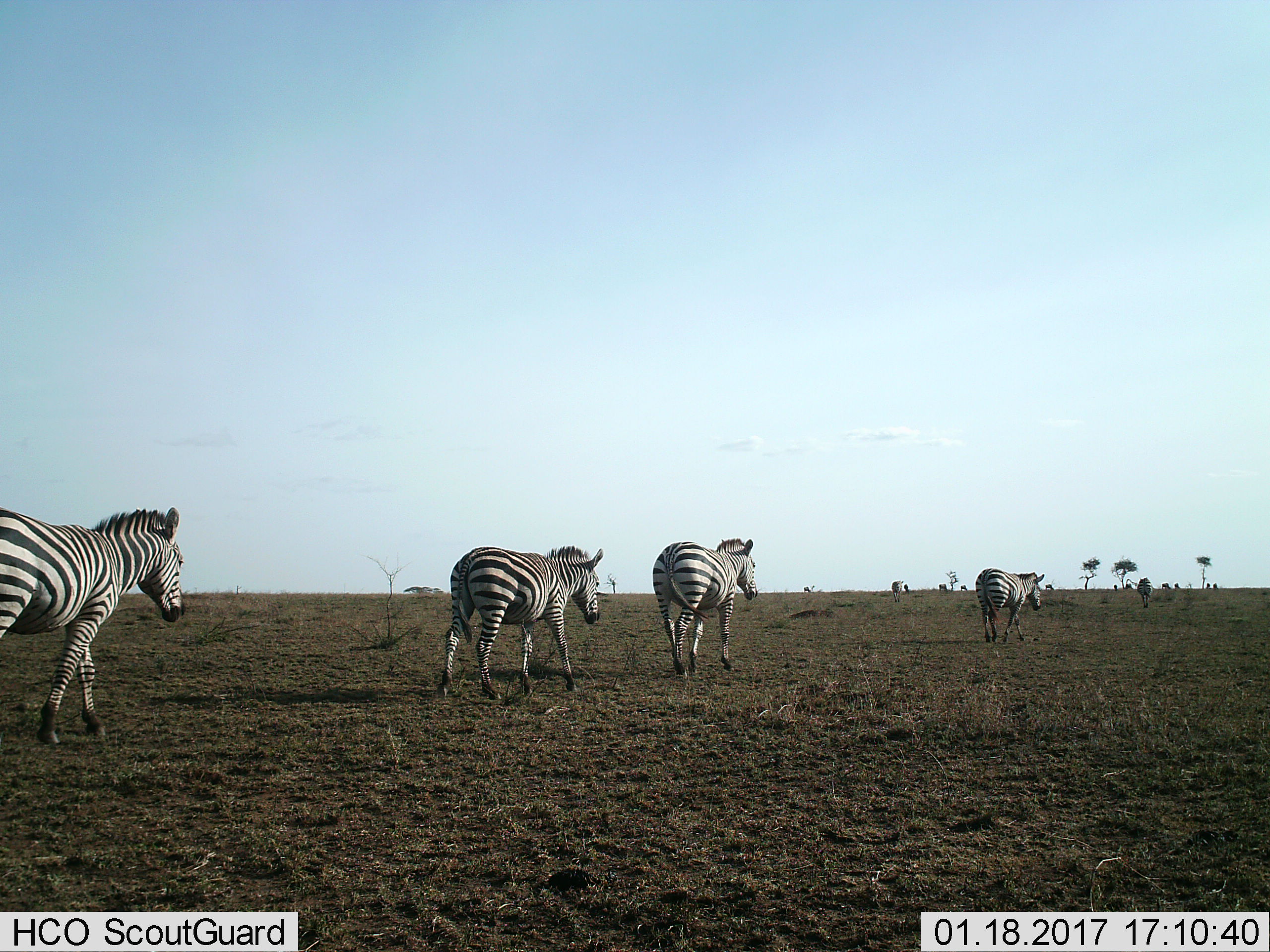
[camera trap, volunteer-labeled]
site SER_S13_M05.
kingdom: Animalia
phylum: Chordata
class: Mammalia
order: Perissodactyla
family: Equidae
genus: Equus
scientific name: Equus quagga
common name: plains zebra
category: zebraplains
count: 6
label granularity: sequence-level